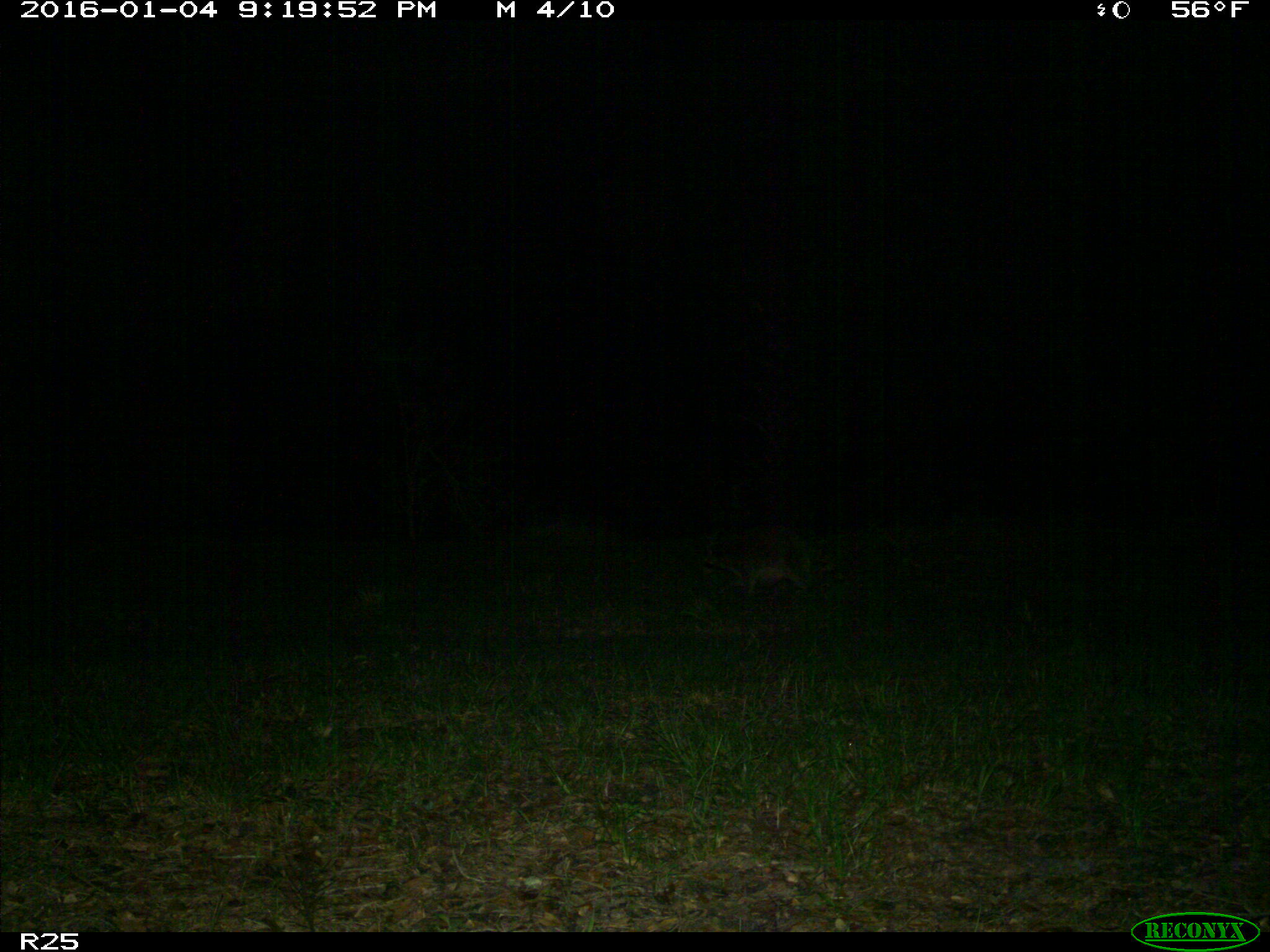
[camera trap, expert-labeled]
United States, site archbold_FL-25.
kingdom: Animalia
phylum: Chordata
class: Mammalia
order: Carnivora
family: Procyonidae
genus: Procyon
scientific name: Procyon lotor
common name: common raccoon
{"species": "Procyon lotor (common raccoon)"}